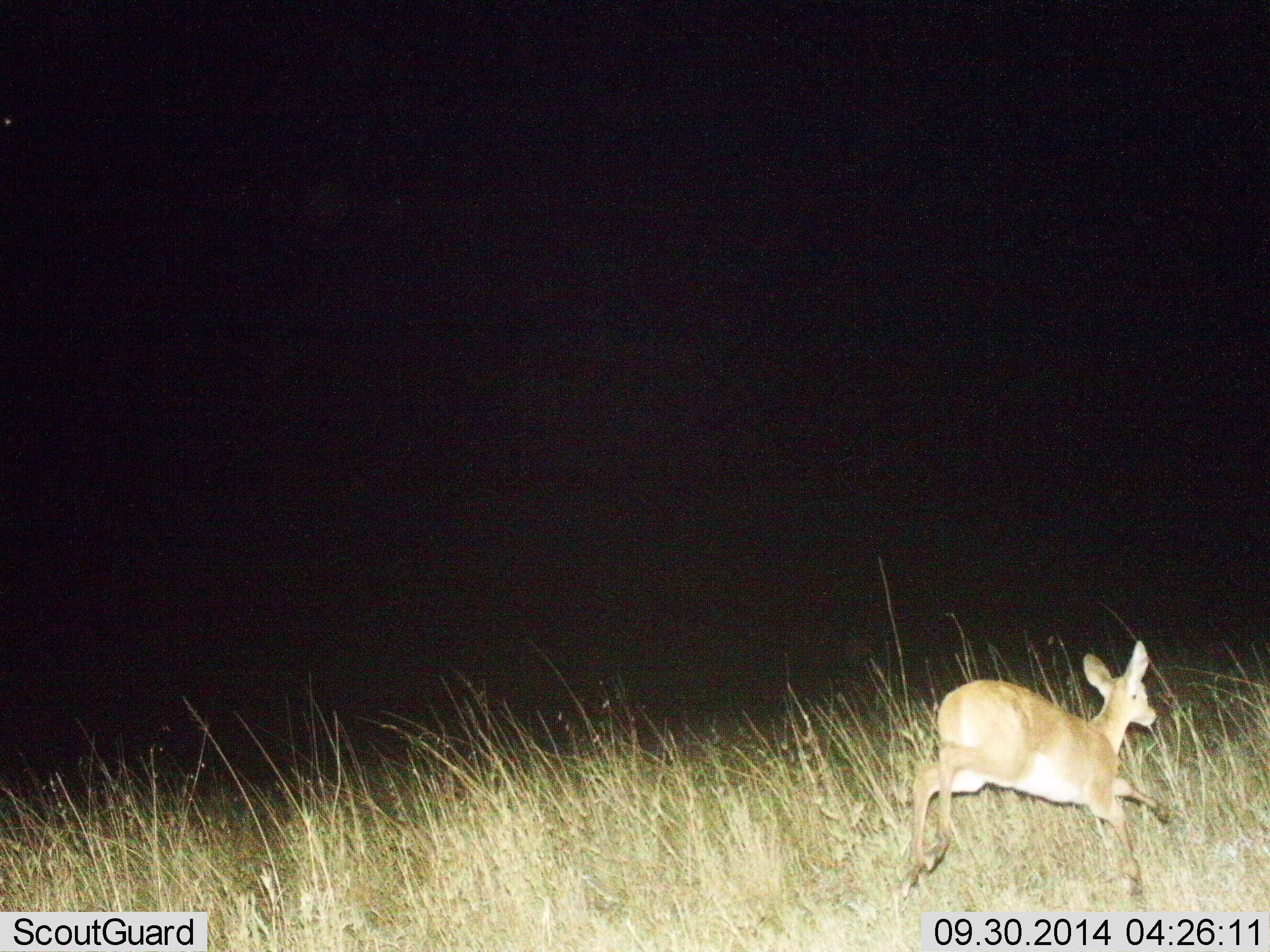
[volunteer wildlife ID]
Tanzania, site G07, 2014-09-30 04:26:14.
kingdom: Animalia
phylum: Chordata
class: Mammalia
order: Artiodactyla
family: Bovidae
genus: Redunca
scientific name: Redunca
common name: reedbuck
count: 1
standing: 10%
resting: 0%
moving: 90%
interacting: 0%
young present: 0%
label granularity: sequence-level